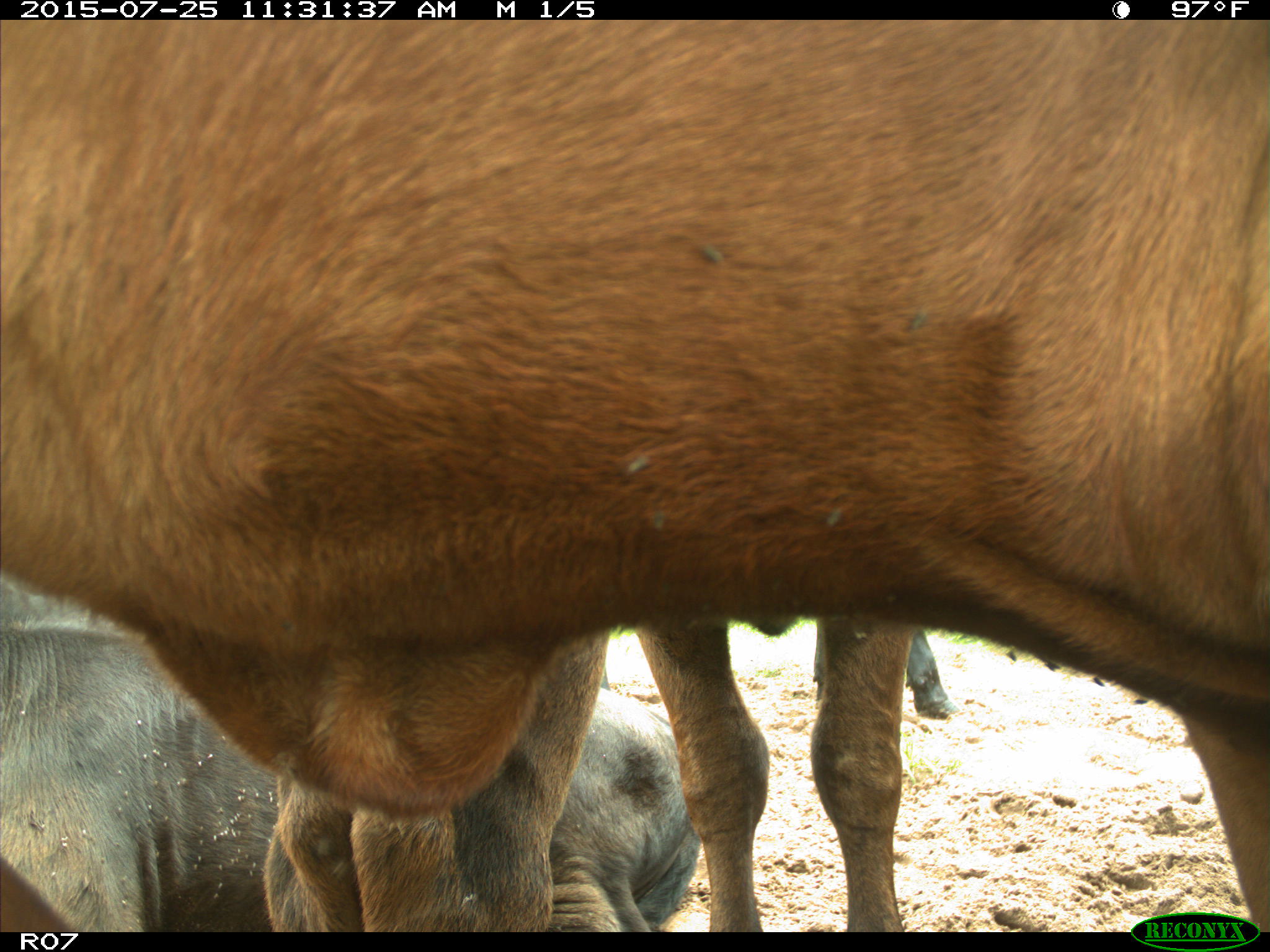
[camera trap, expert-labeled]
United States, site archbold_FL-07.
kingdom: Animalia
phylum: Chordata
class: Mammalia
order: Artiodactyla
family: Bovidae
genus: Bos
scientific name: Bos taurus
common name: domestic cow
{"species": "Bos taurus (domestic cow)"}